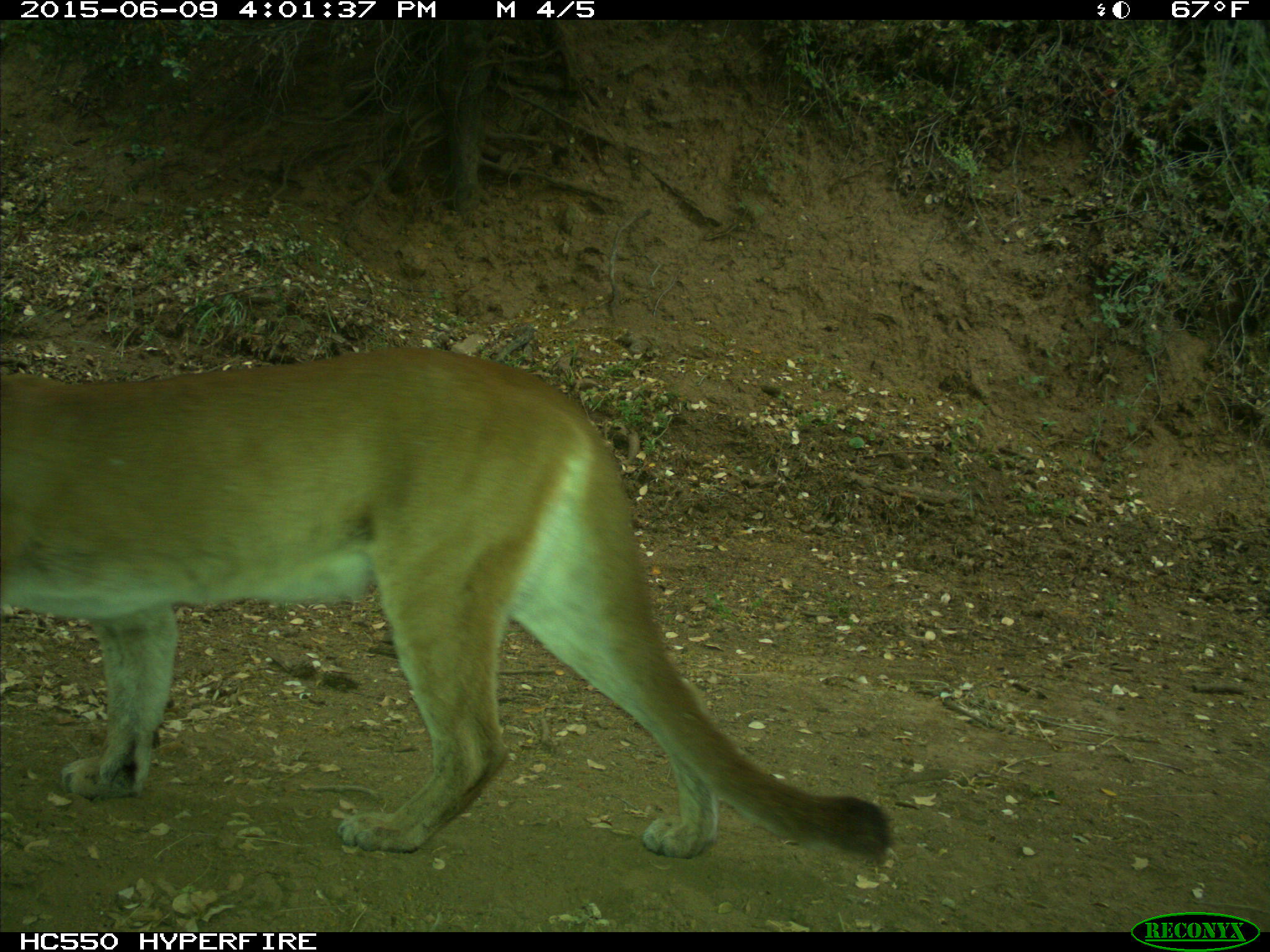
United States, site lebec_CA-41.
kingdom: Animalia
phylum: Chordata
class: Mammalia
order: Carnivora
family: Felidae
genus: Puma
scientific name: Puma concolor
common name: mountain lion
Puma concolor (mountain lion).